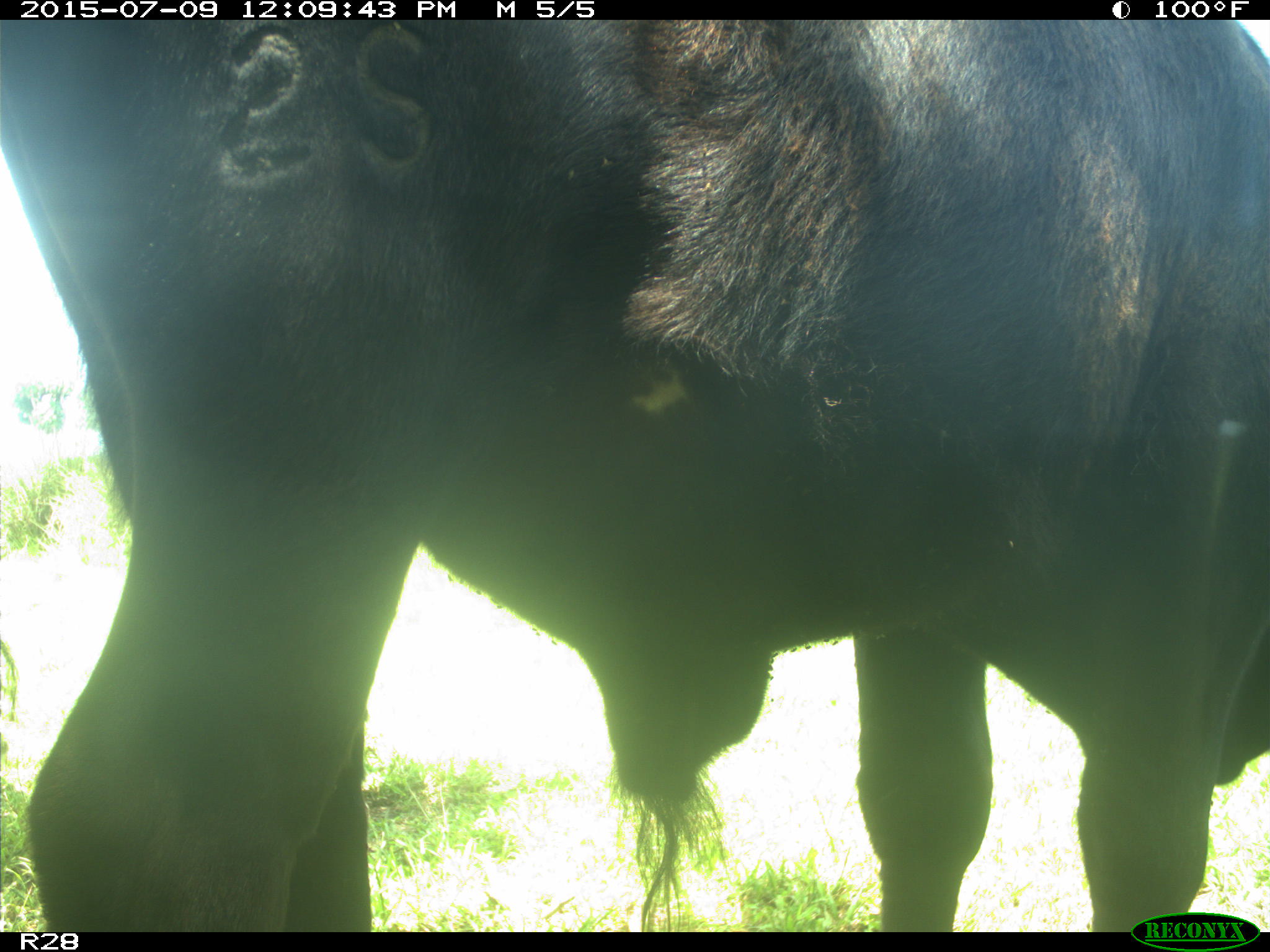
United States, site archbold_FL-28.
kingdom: Animalia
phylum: Chordata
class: Mammalia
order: Artiodactyla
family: Bovidae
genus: Bos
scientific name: Bos taurus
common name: domestic cow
Bos taurus (domestic cow).